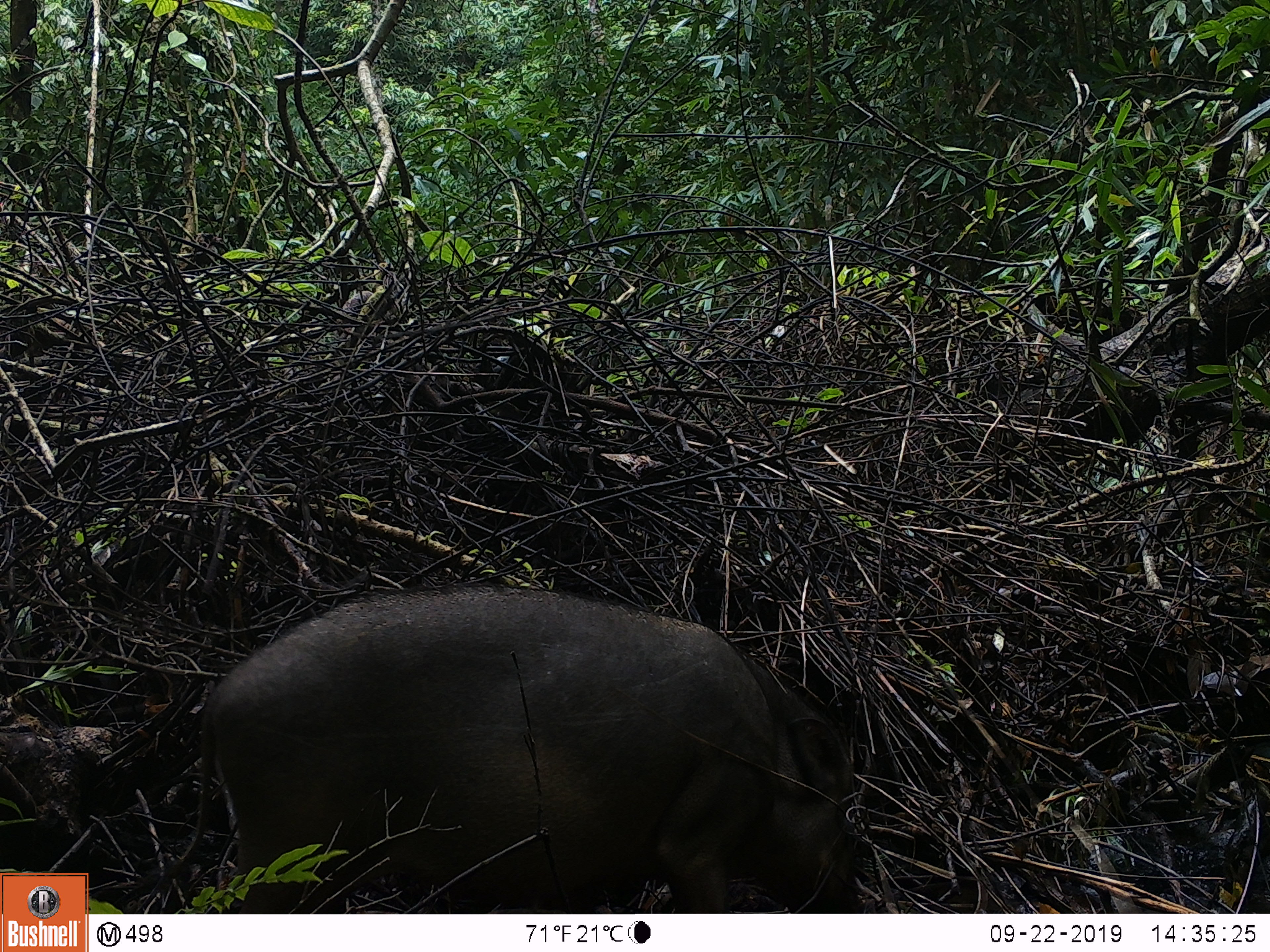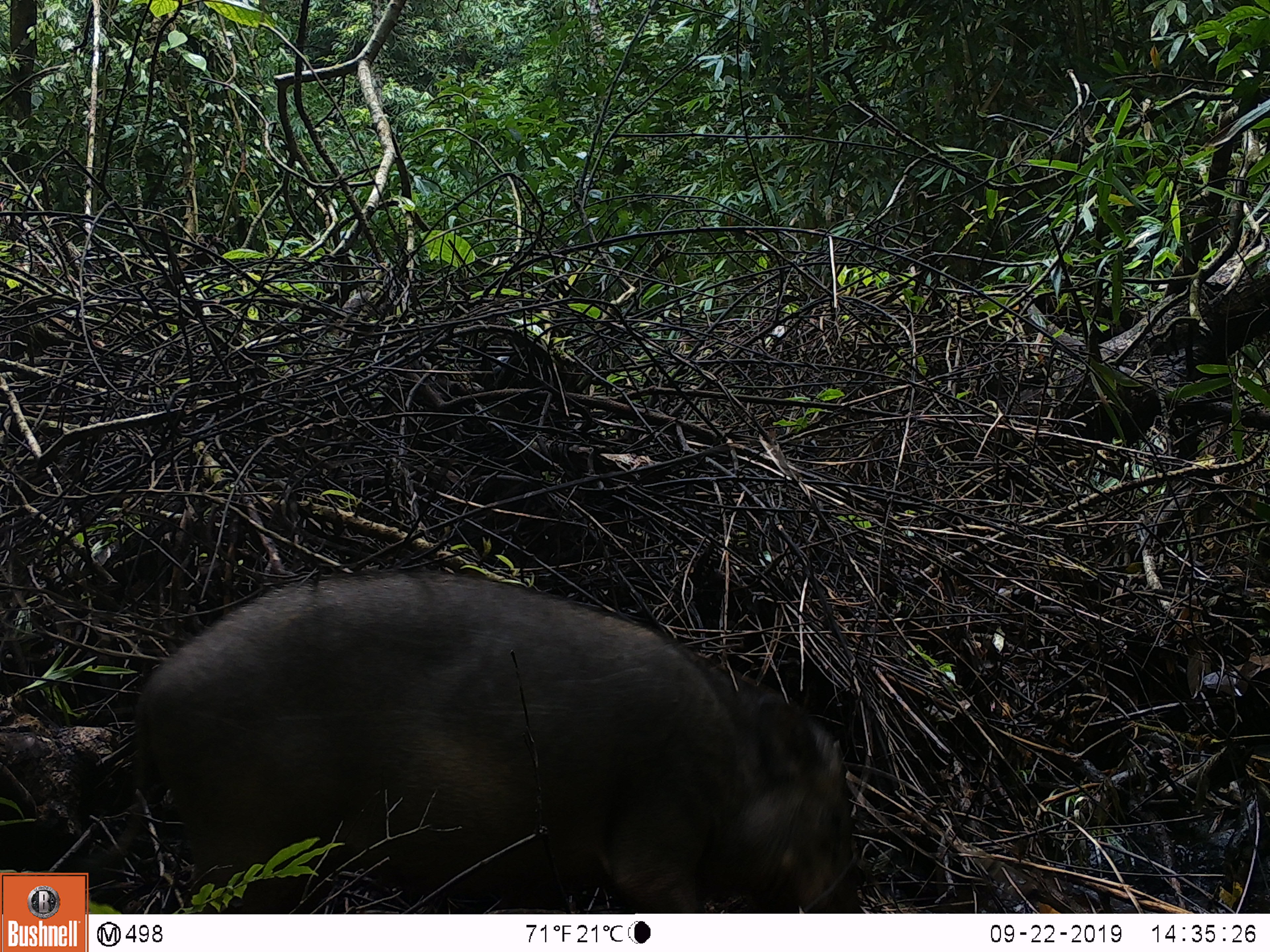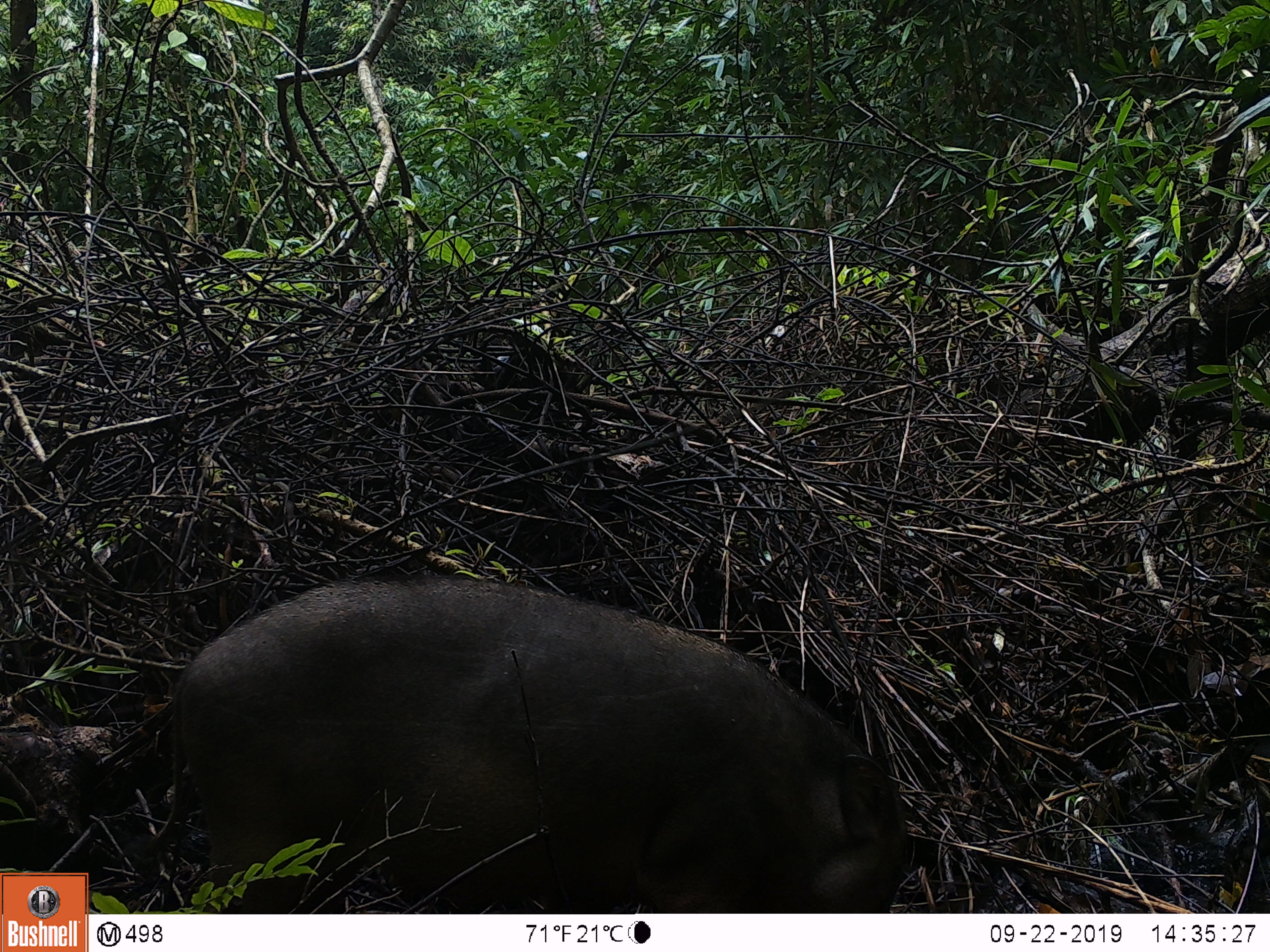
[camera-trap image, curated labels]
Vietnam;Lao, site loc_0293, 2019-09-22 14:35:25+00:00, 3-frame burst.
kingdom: Animalia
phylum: Chordata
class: Mammalia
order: Artiodactyla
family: Suidae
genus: Sus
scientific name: Sus scrofa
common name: eurasian wild pig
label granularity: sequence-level